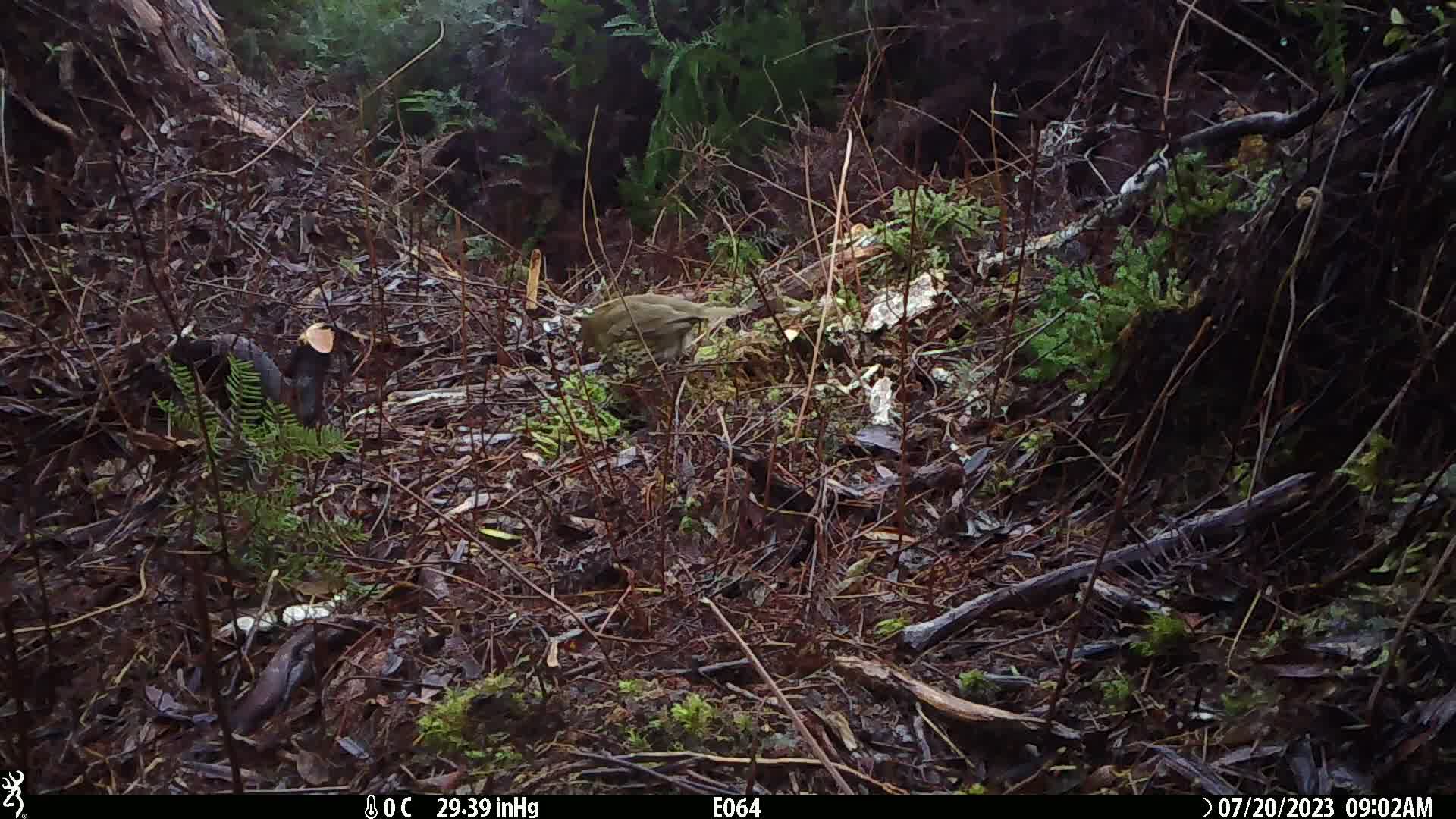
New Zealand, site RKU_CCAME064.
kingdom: Animalia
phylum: Chordata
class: Aves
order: Passeriformes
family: Turdidae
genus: Turdus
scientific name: Turdus philomelos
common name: song thrush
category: thrush